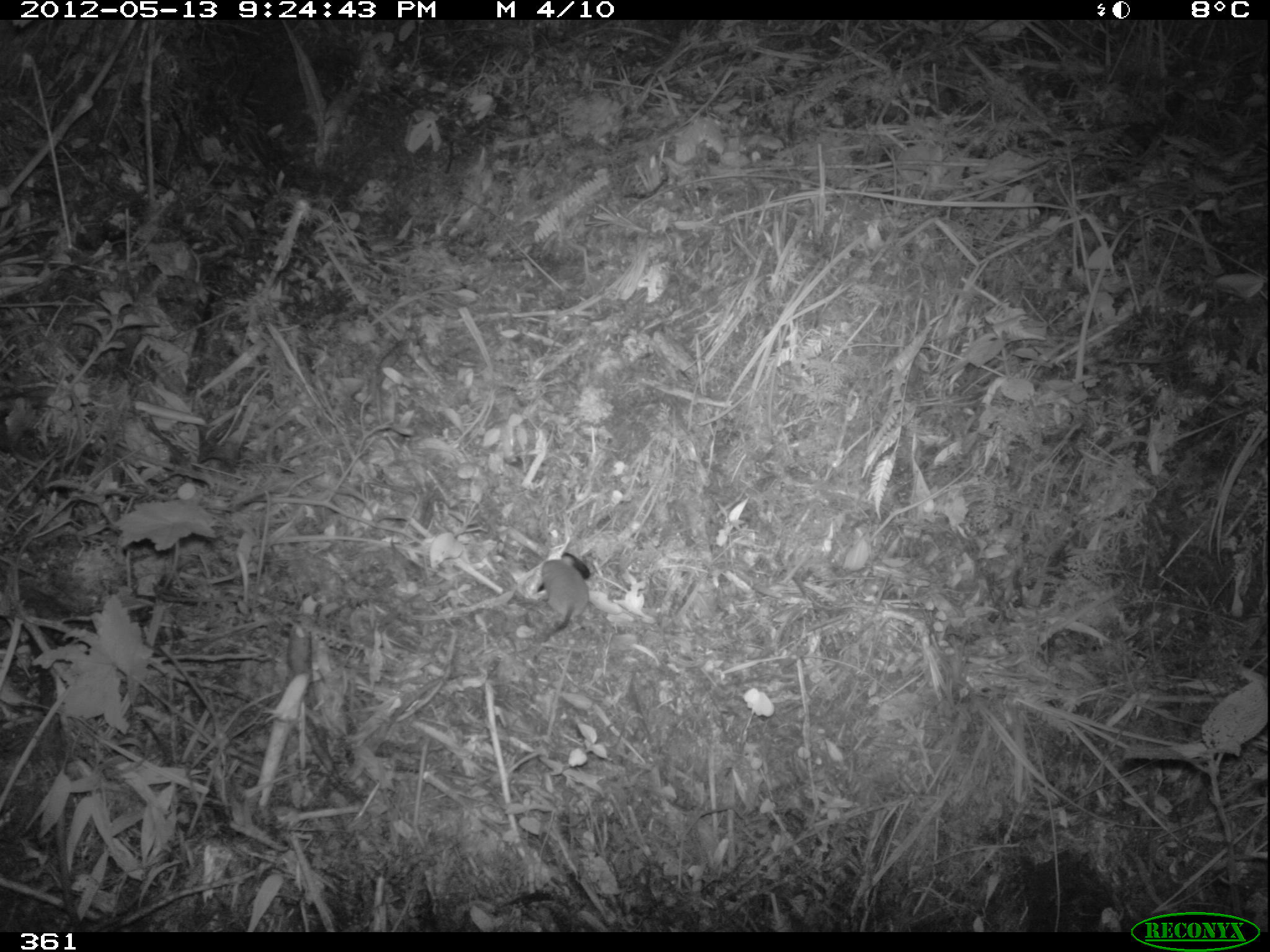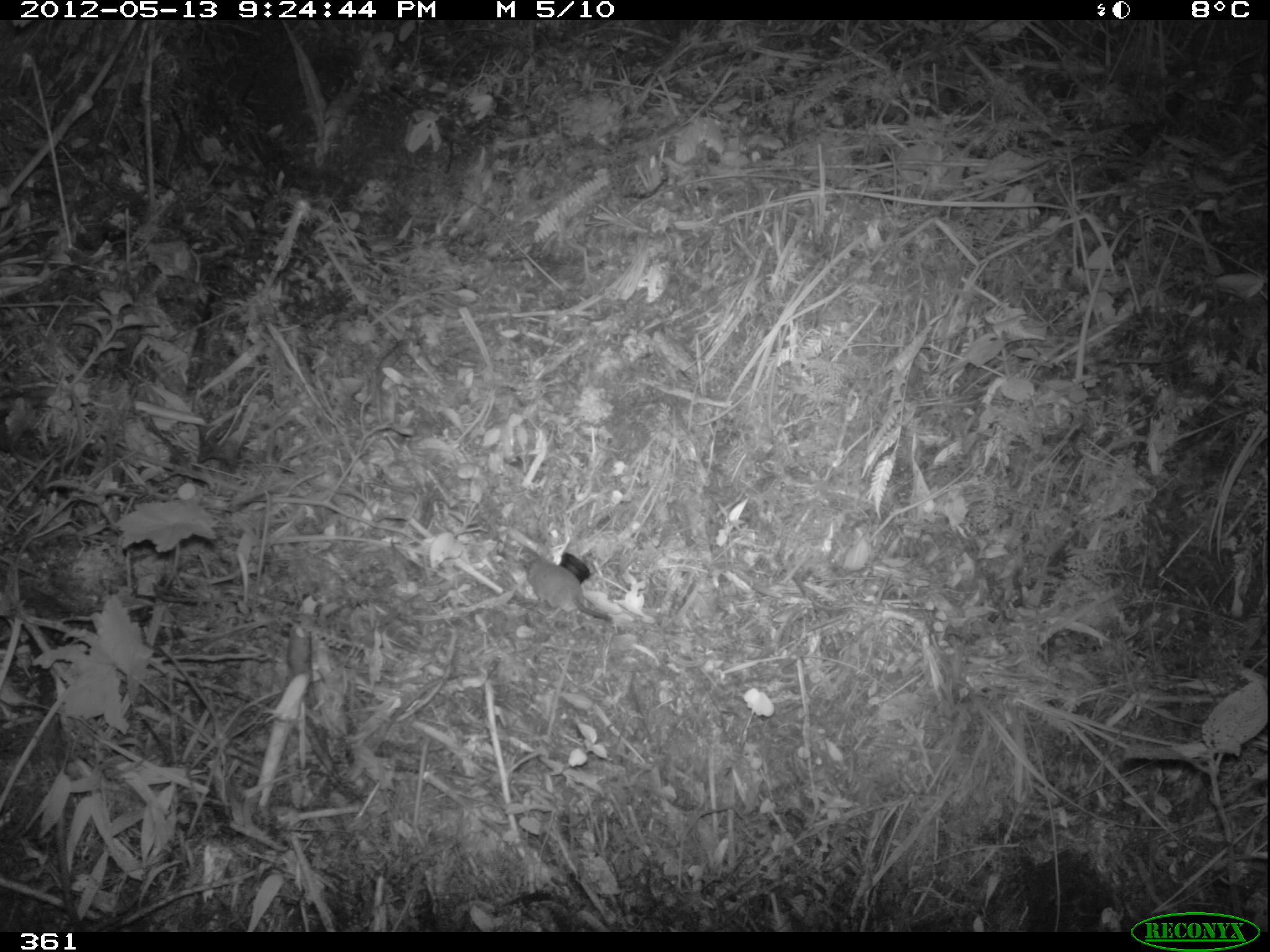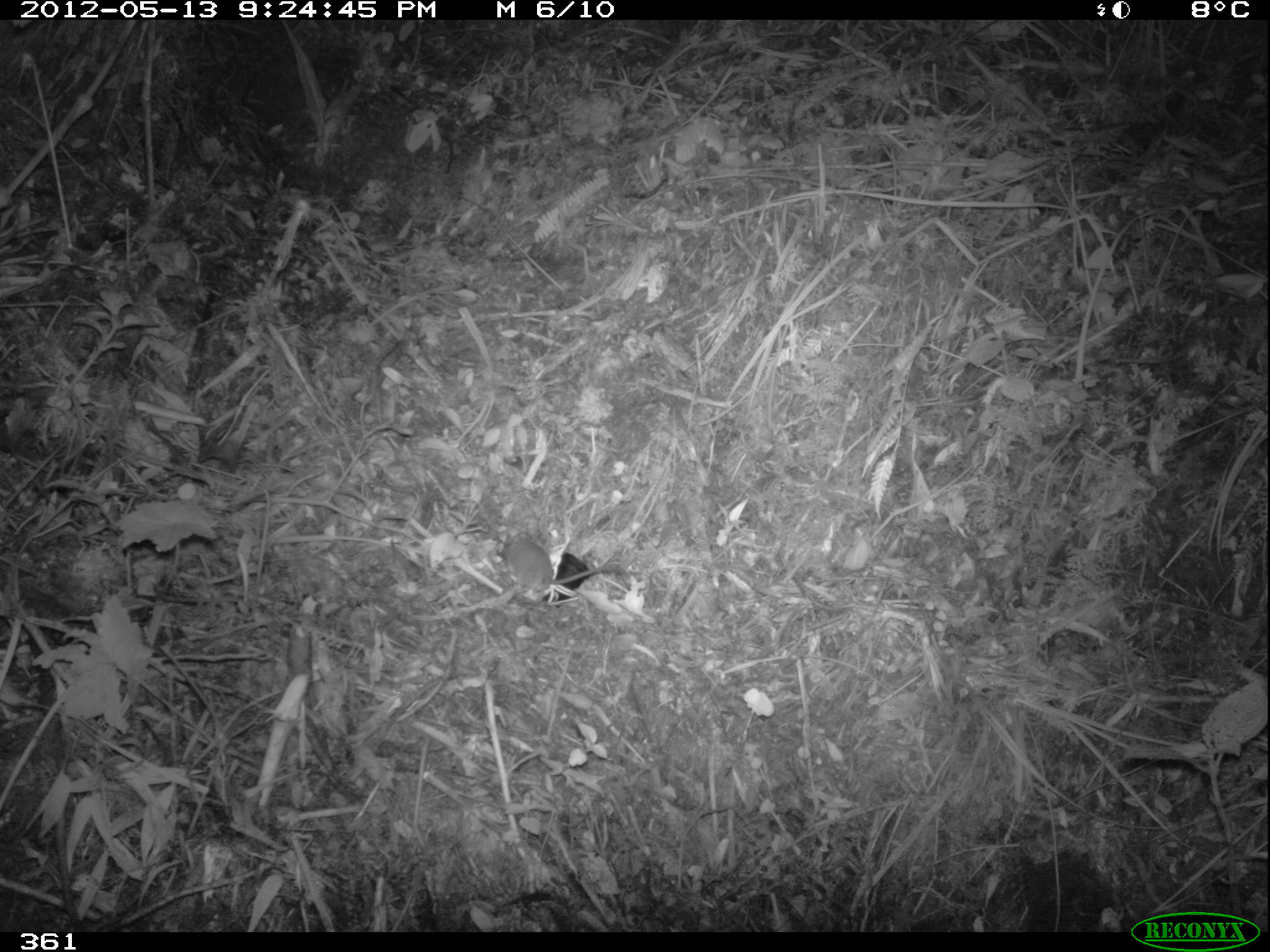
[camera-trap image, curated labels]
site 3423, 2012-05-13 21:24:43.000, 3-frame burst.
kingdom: Animalia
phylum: Chordata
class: Mammalia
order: Rodentia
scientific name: Rodentia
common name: rodents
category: unknown rodent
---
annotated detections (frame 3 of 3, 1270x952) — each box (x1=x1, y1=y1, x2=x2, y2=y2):
unknown rodent: (x1=503, y1=534, x2=623, y2=595)